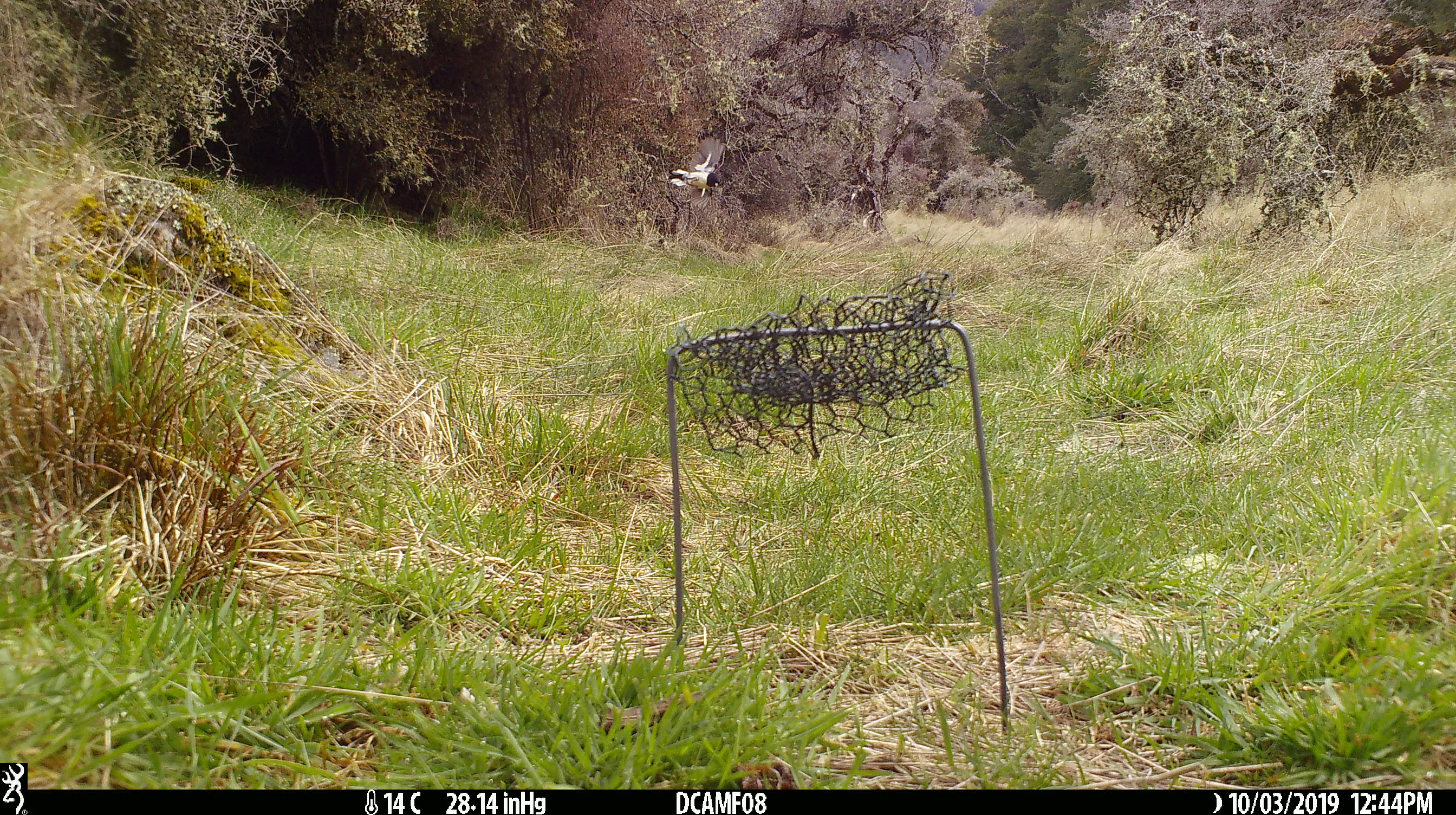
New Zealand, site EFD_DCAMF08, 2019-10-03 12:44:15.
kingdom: Animalia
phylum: Chordata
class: Aves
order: Passeriformes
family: Petroicidae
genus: Petroica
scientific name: Petroica macrocephala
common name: tomtit